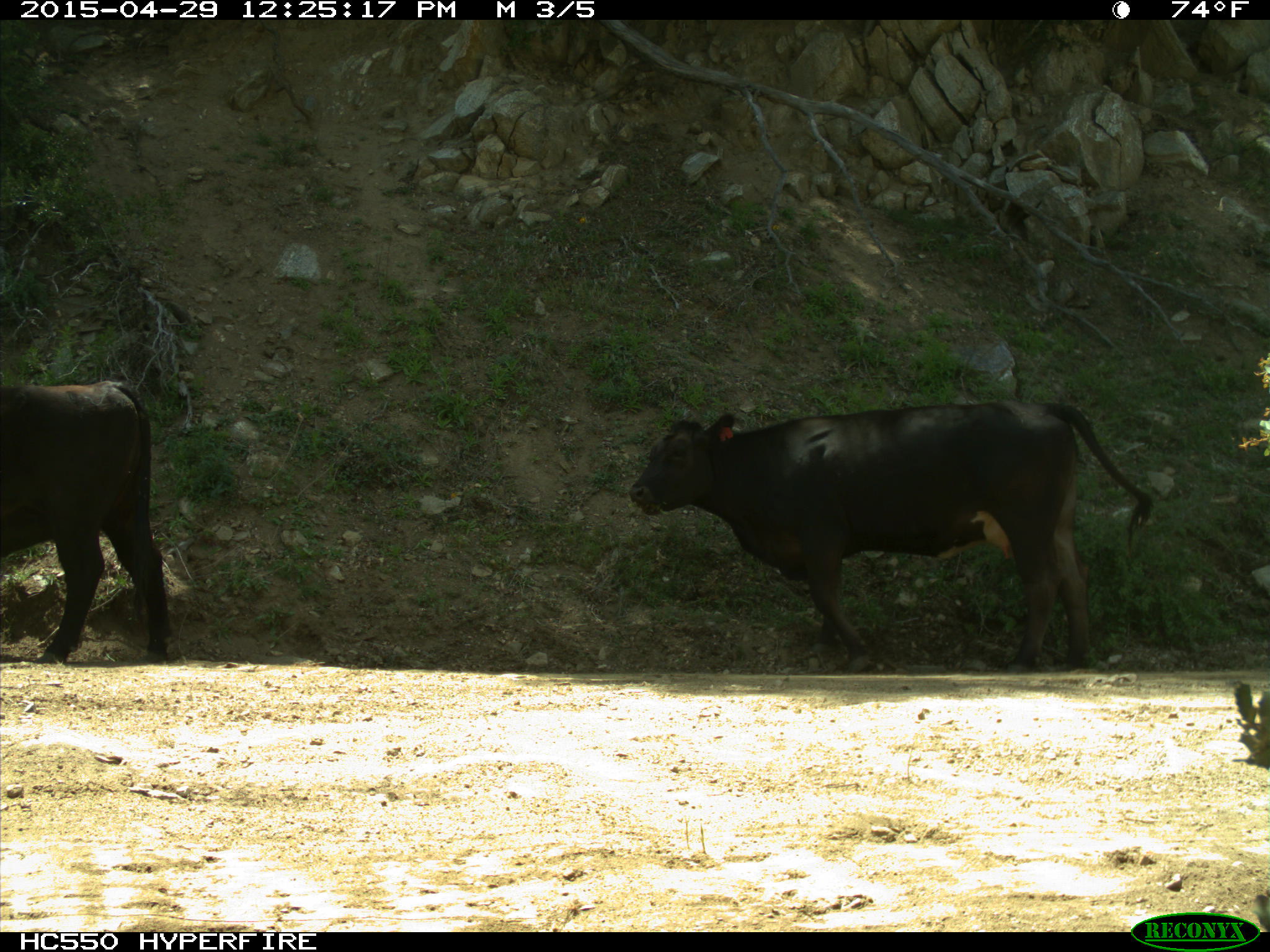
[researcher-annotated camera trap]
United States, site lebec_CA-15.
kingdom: Animalia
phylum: Chordata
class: Mammalia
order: Artiodactyla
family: Bovidae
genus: Bos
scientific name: Bos taurus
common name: domestic cow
Bos taurus (domestic cow).